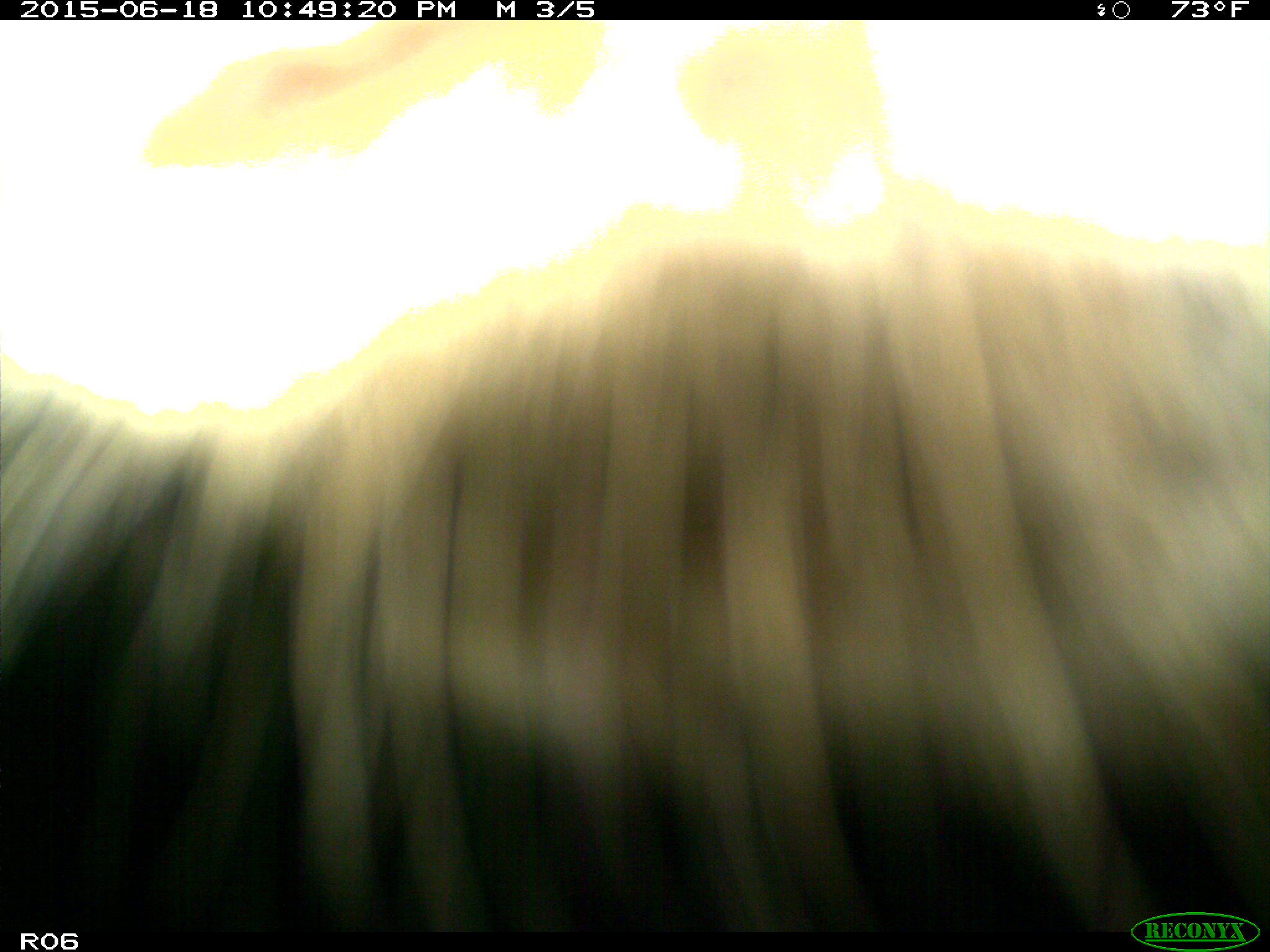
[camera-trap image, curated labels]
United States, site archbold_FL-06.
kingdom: Animalia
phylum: Chordata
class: Mammalia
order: Artiodactyla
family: Bovidae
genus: Bos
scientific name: Bos taurus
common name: domestic cow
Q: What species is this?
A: Bos taurus (domestic cow).